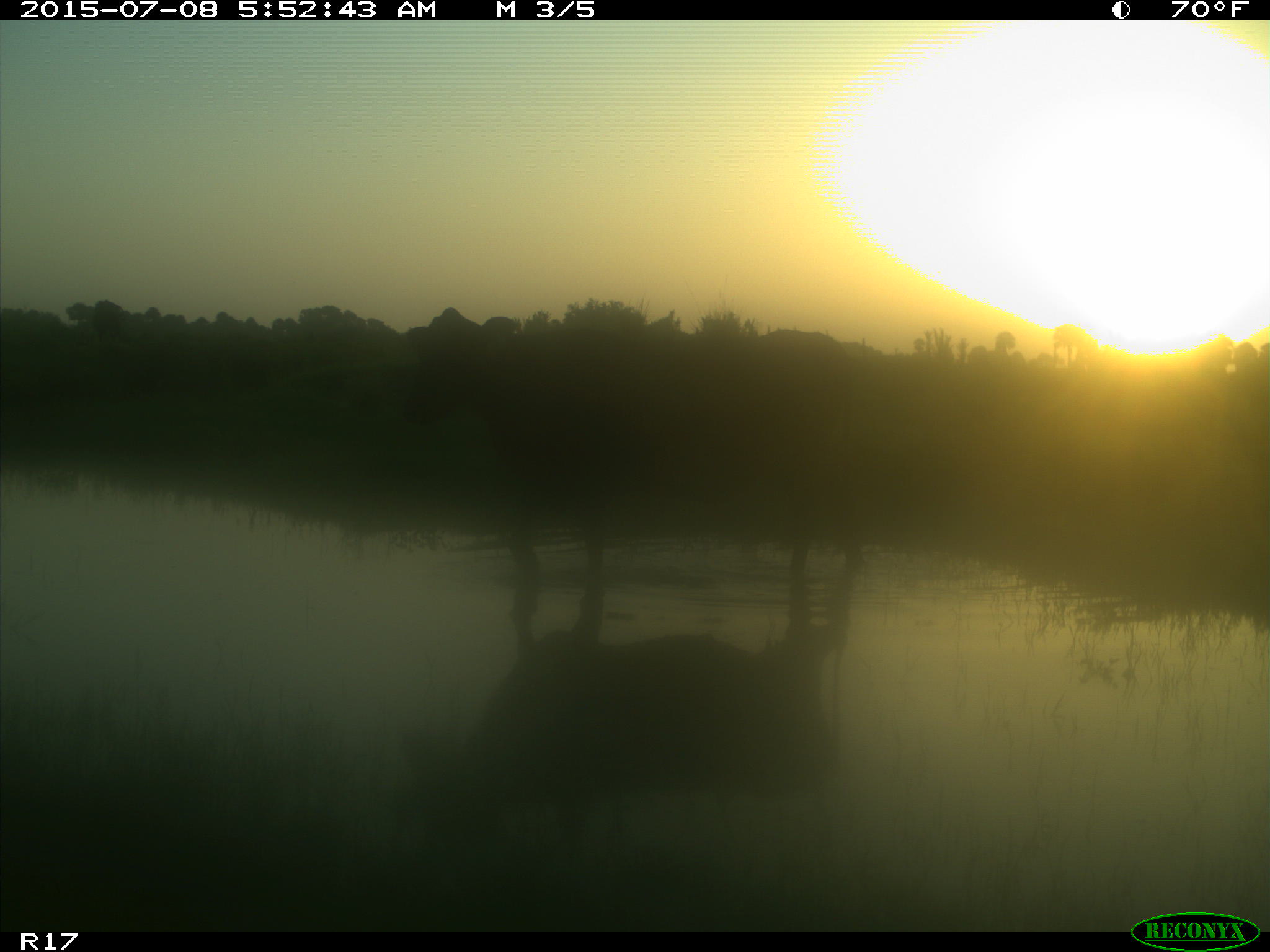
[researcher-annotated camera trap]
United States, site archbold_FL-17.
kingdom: Animalia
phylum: Chordata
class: Mammalia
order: Artiodactyla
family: Bovidae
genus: Bos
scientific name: Bos taurus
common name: domestic cow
Bos taurus (domestic cow).